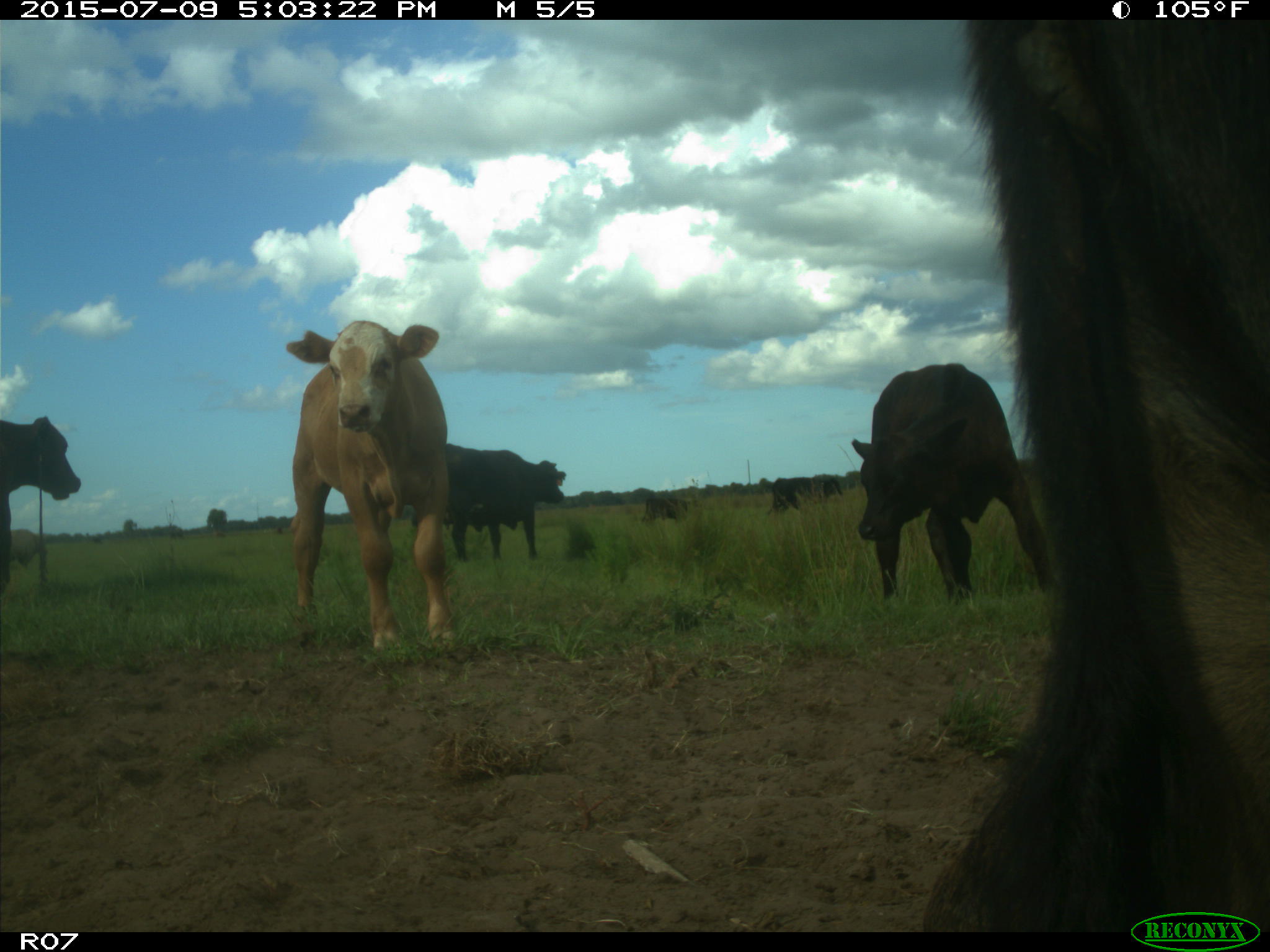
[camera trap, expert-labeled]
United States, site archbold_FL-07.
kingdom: Animalia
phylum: Chordata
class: Mammalia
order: Artiodactyla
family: Bovidae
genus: Bos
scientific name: Bos taurus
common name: domestic cow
Bos taurus (domestic cow).